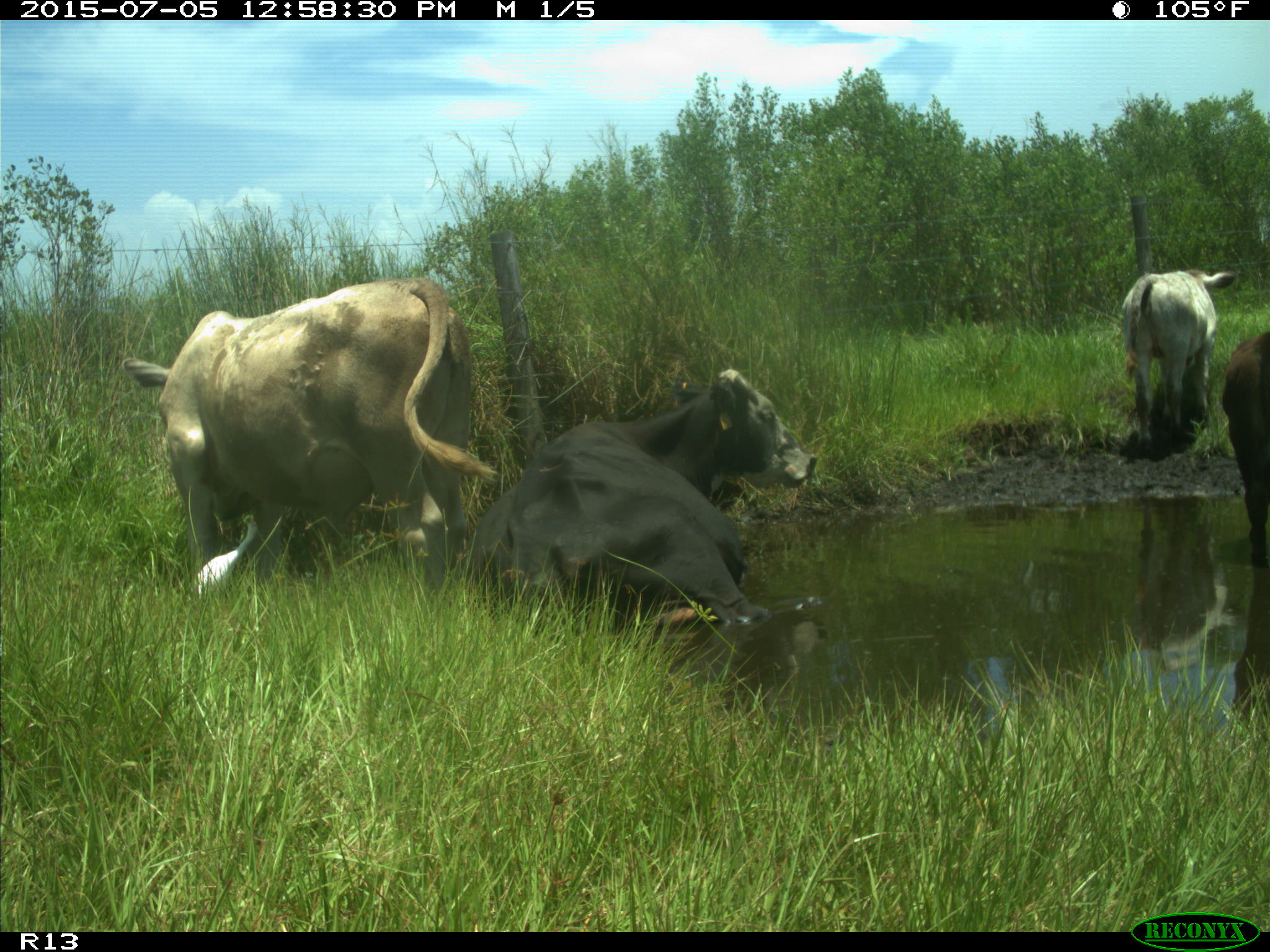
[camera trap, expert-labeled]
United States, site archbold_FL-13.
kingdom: Animalia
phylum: Chordata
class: Mammalia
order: Artiodactyla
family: Bovidae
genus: Bos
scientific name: Bos taurus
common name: domestic cow